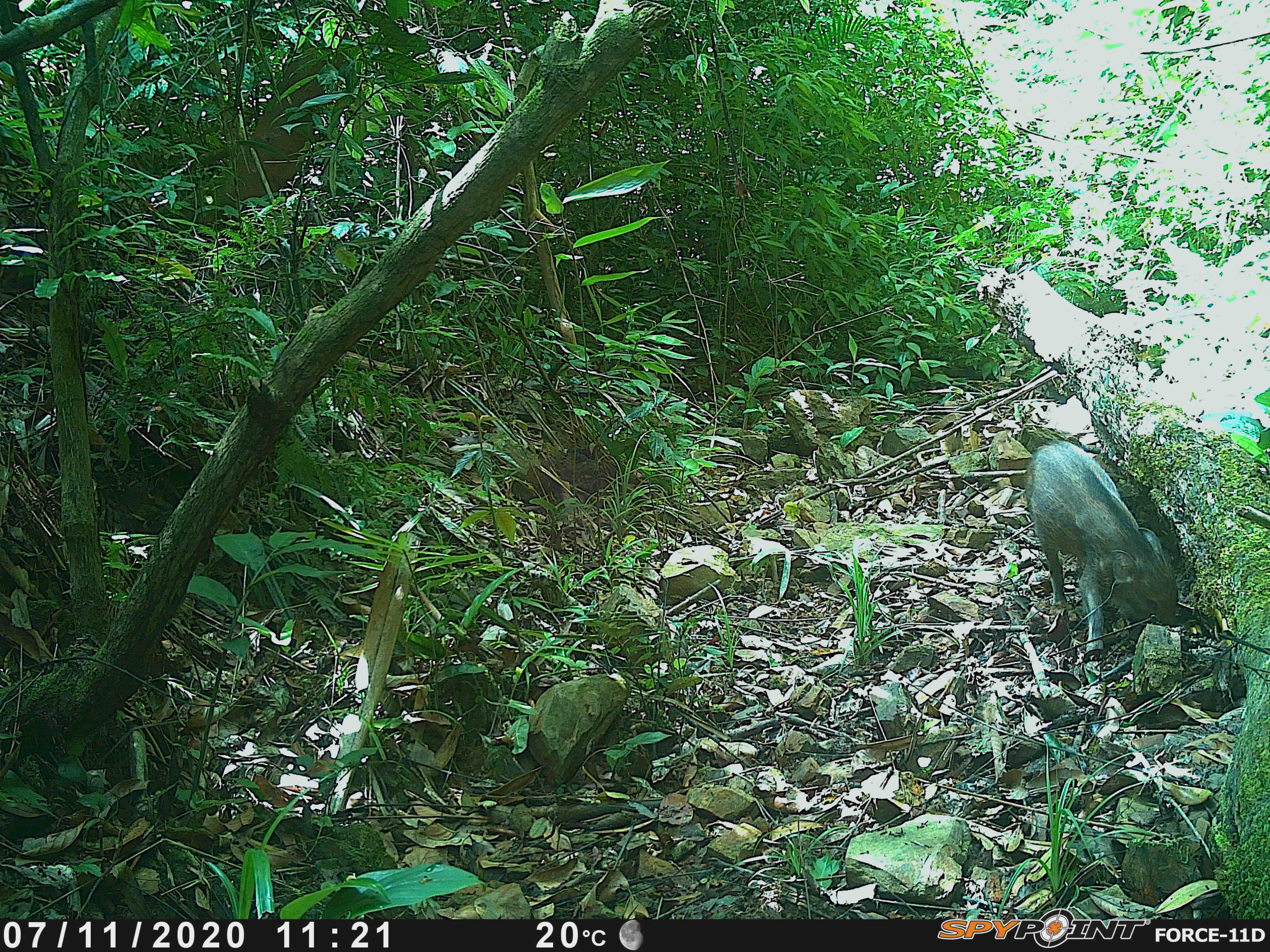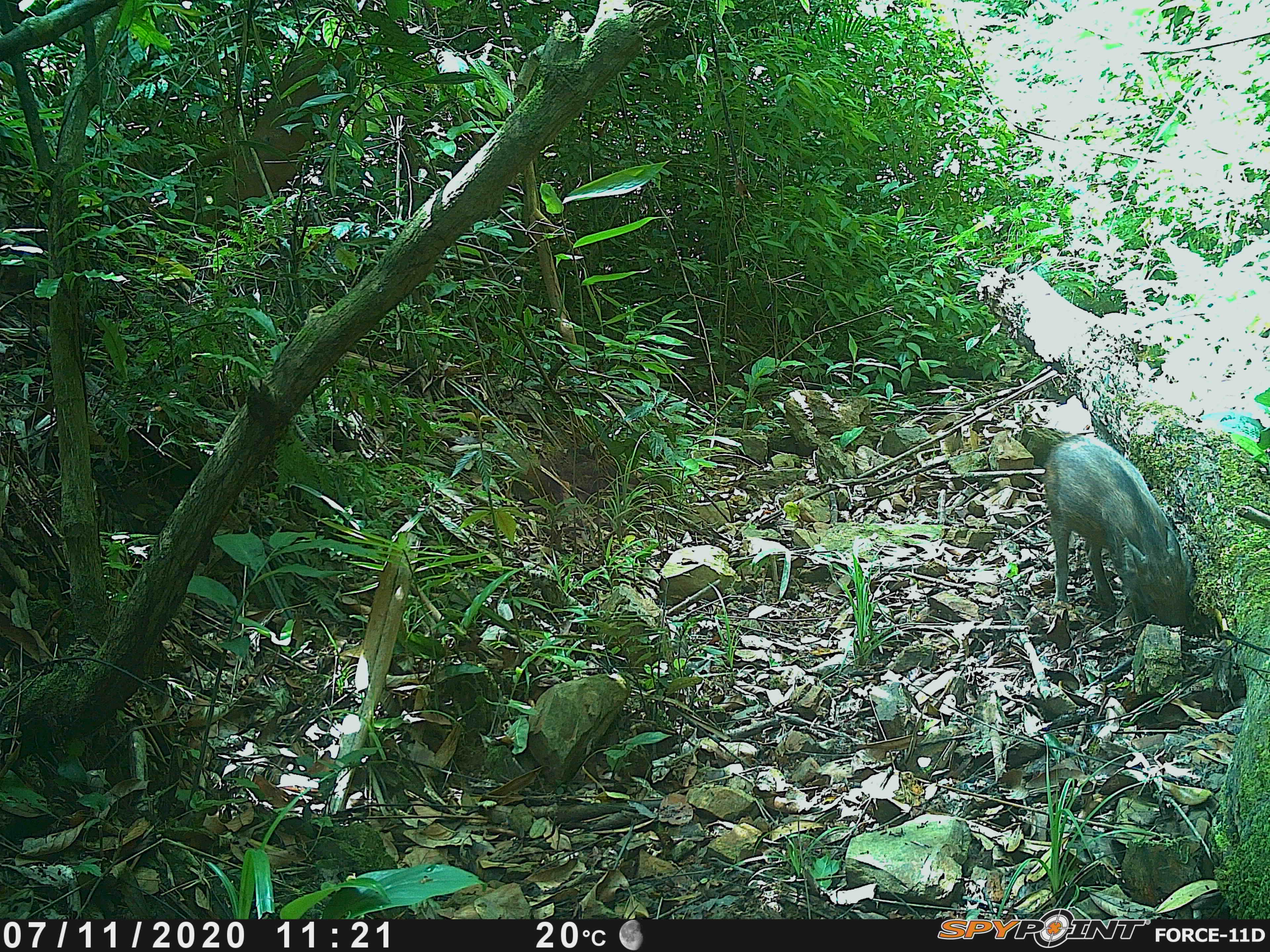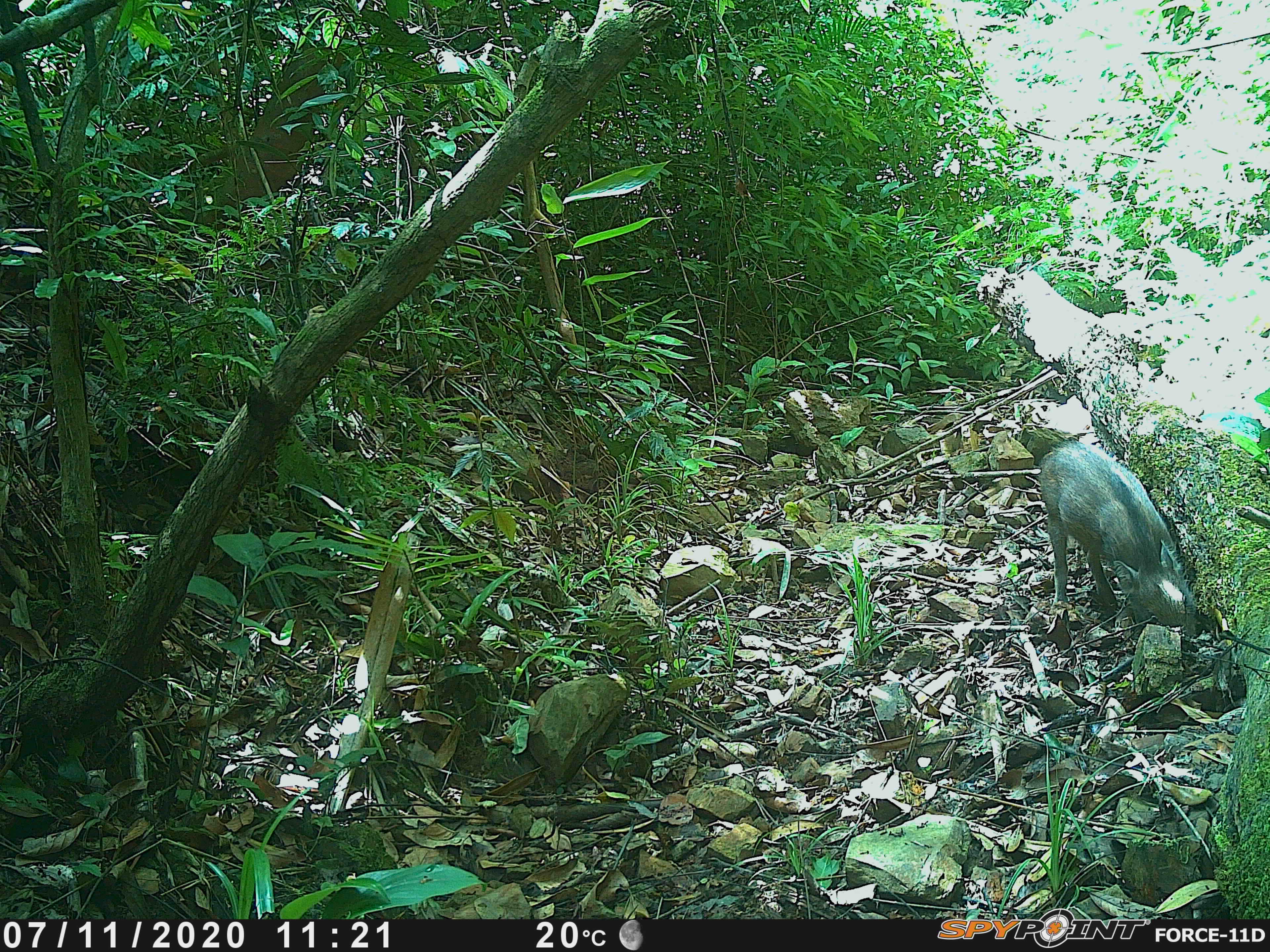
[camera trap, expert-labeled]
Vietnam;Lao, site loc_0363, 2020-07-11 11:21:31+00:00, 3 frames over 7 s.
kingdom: Animalia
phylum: Chordata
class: Mammalia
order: Artiodactyla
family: Suidae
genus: Sus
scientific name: Sus scrofa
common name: eurasian wild pig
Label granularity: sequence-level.